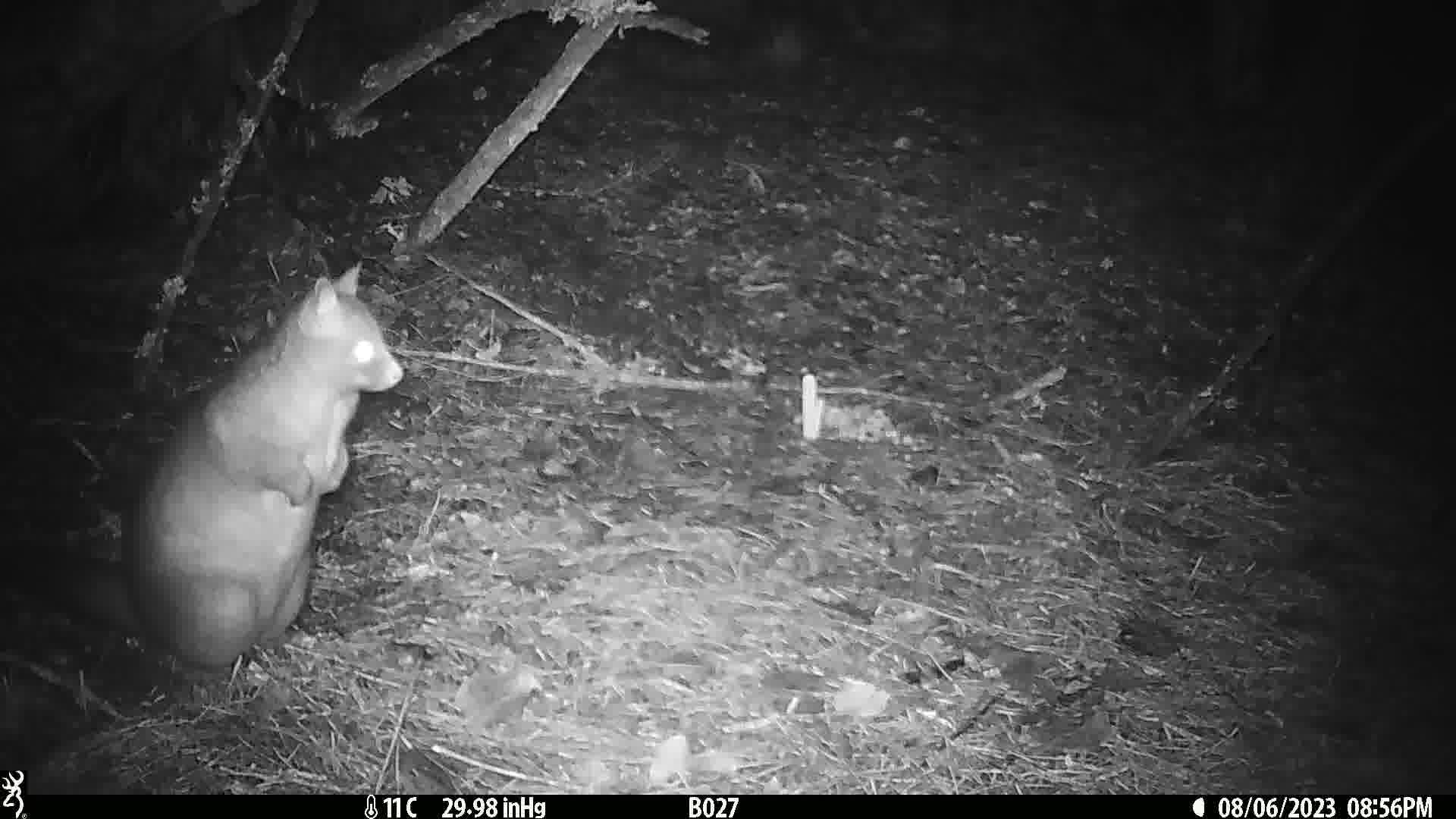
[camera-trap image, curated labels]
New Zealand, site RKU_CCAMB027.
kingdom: Animalia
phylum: Chordata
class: Mammalia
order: Diprotodontia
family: Phalangeridae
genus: Trichosurus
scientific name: Trichosurus vulpecula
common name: common brushtail possum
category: possum